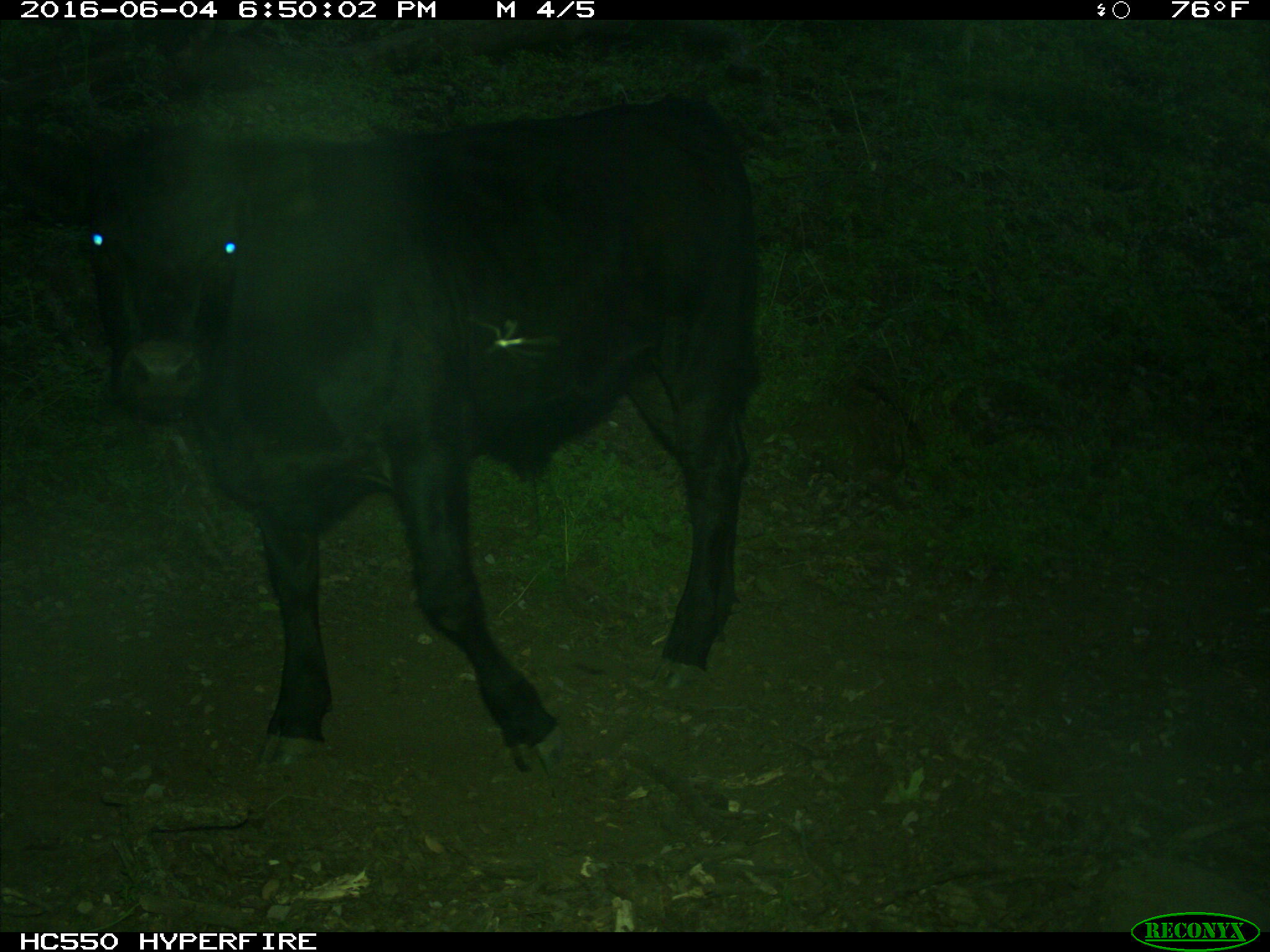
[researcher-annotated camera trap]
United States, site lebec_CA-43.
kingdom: Animalia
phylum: Chordata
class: Mammalia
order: Artiodactyla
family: Bovidae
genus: Bos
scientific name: Bos taurus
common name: domestic cow